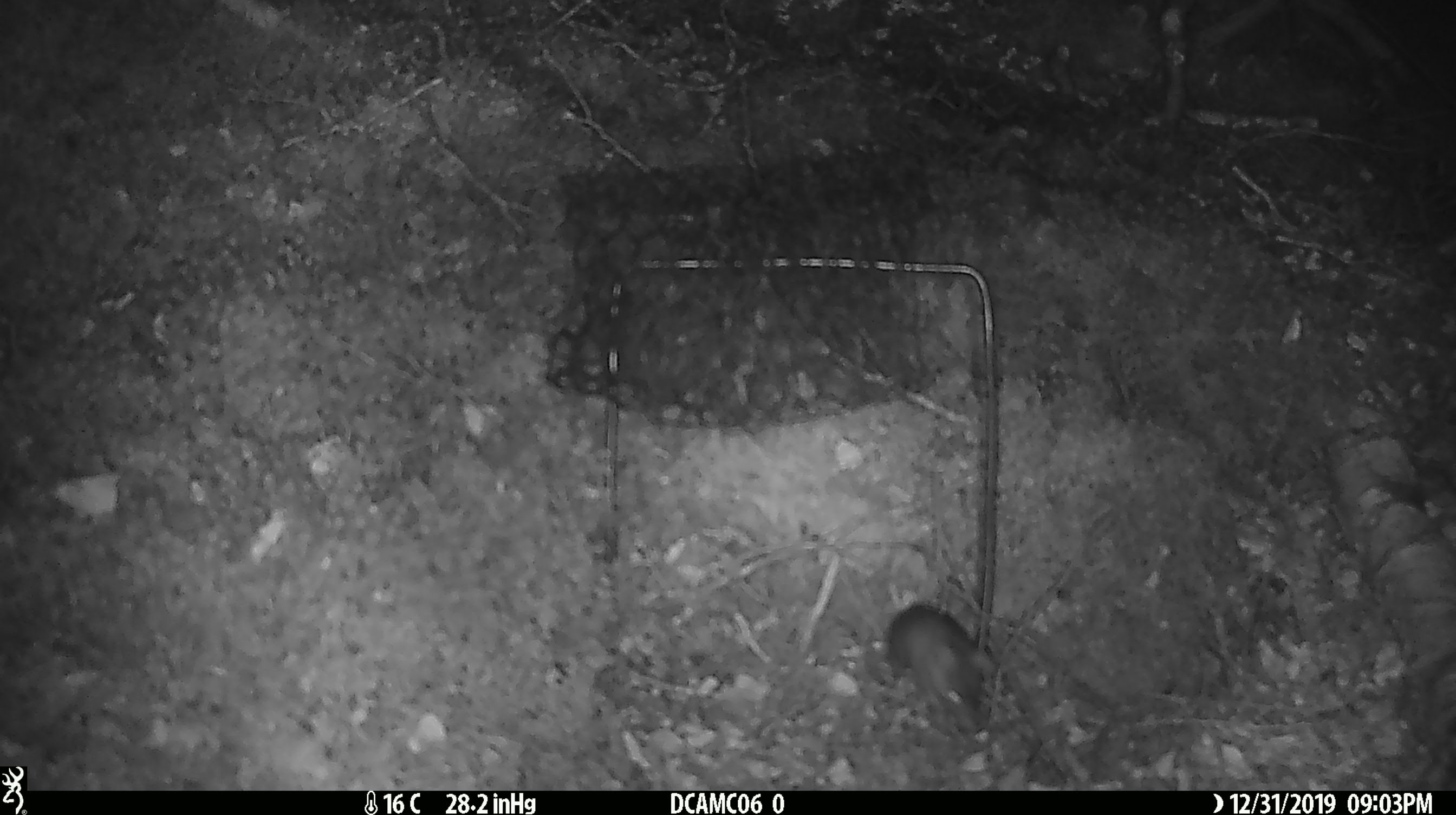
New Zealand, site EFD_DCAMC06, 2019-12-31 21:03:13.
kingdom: Animalia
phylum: Chordata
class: Mammalia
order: Rodentia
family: Muridae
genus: Mus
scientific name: Mus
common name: mouse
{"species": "mouse (Mus)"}